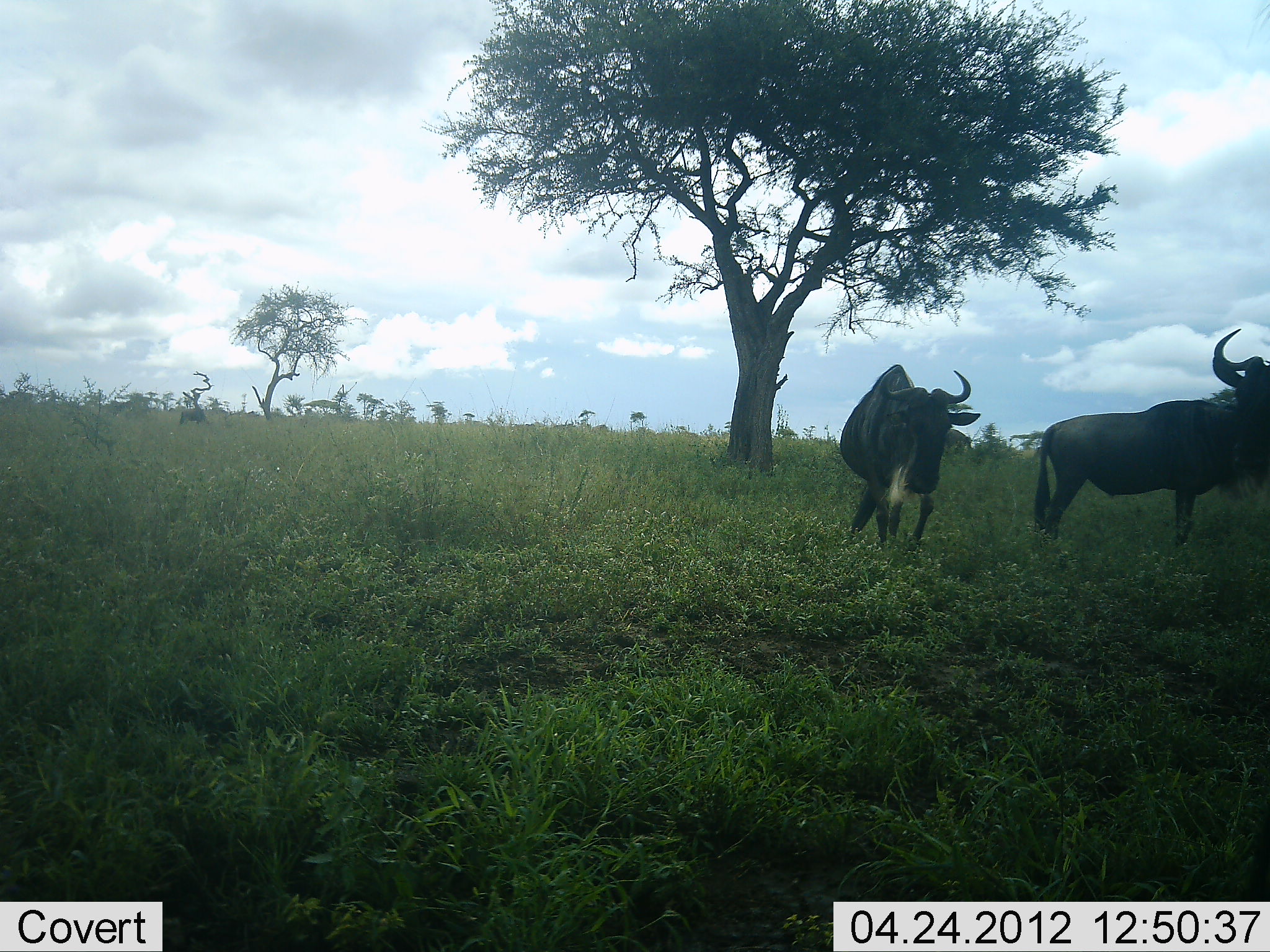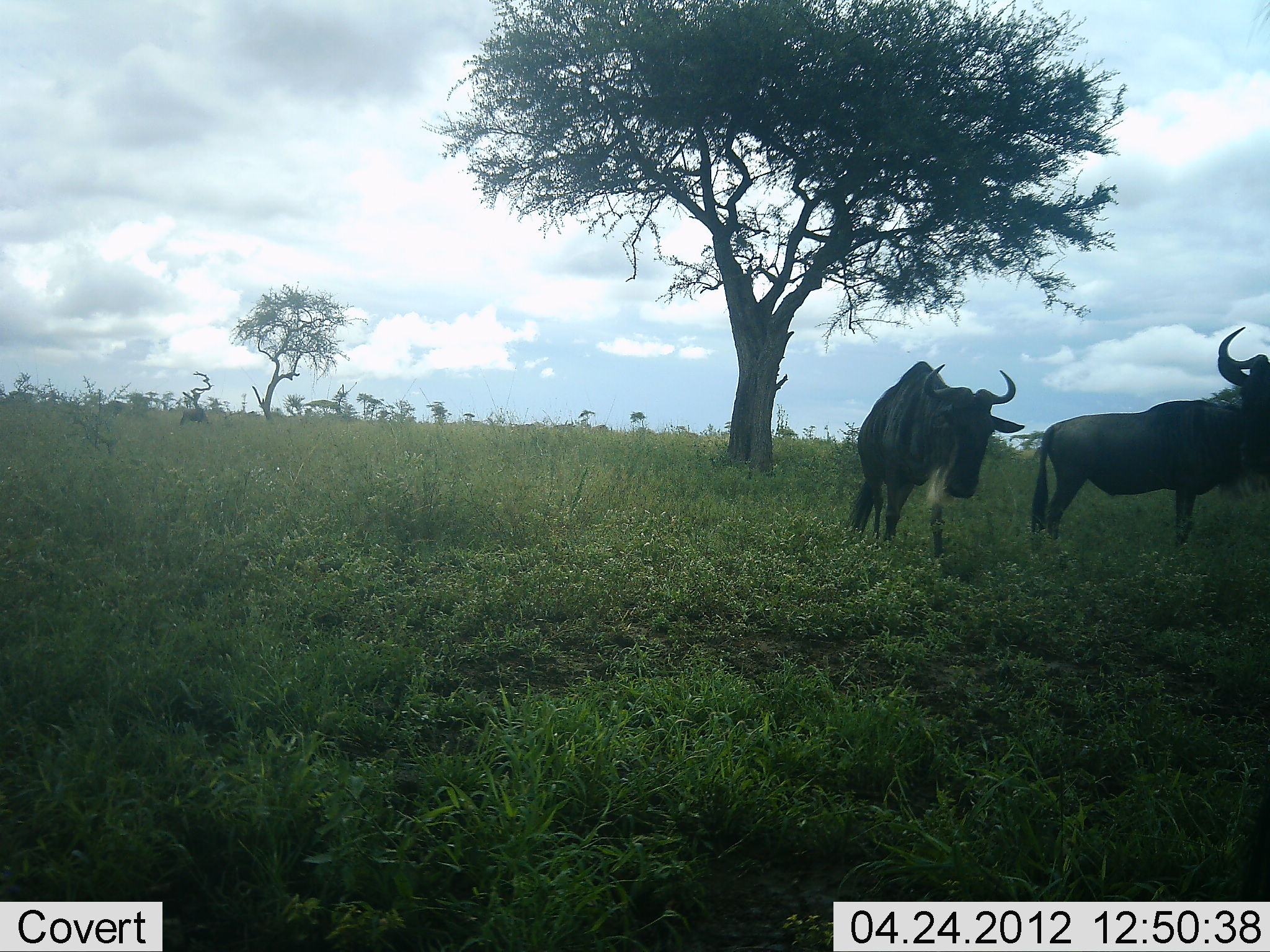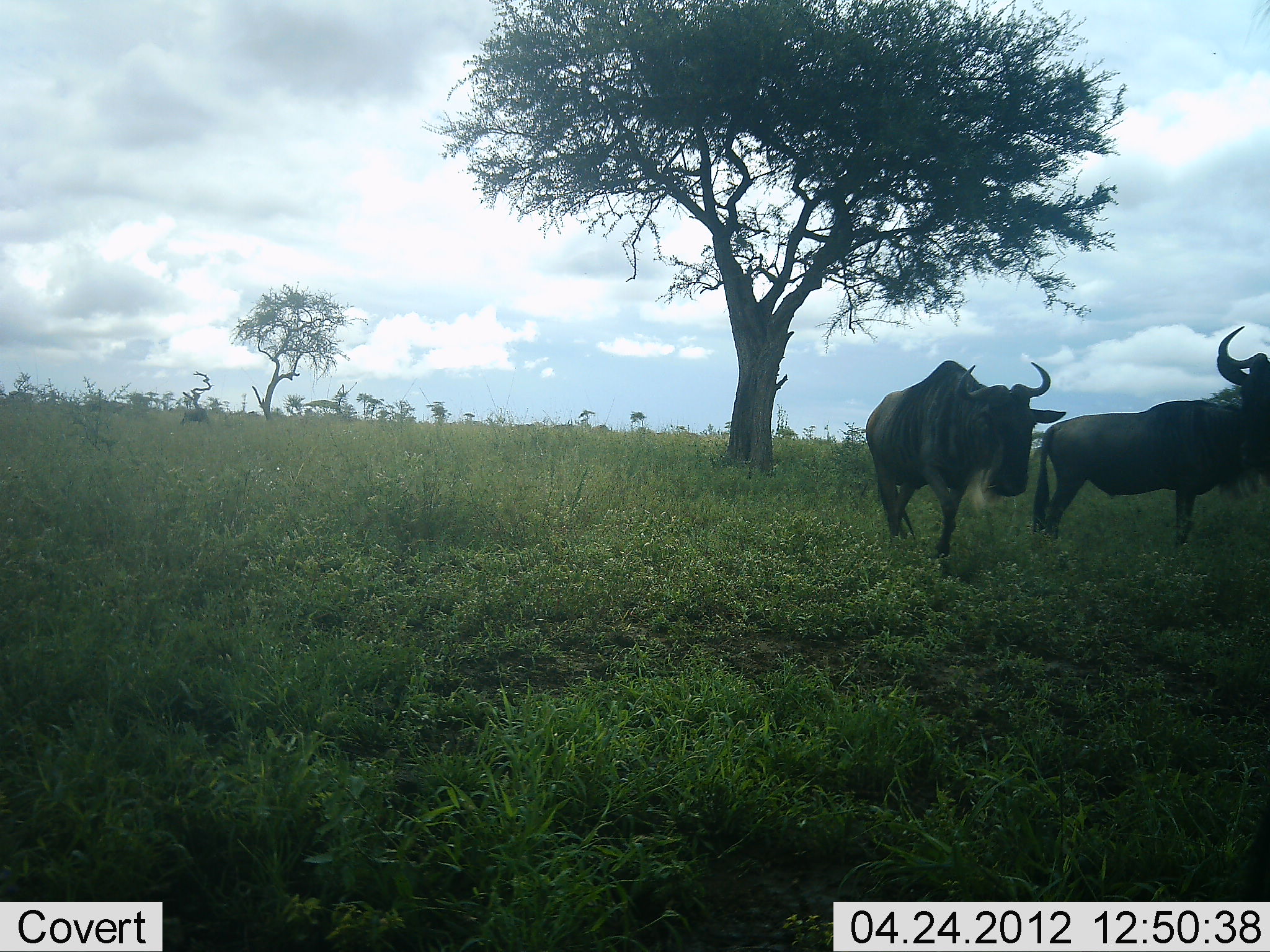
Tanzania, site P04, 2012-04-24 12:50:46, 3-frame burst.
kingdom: Animalia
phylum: Chordata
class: Mammalia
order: Artiodactyla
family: Bovidae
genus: Connochaetes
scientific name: Connochaetes taurinus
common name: blue wildebeest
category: wildebeest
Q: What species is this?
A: Wildebeest (blue wildebeest) (Connochaetes taurinus).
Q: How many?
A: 3.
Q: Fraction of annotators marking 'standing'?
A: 64%.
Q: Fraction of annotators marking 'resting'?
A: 0%.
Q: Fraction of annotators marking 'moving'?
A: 100%.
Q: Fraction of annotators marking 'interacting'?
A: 0%.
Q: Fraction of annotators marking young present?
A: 0%.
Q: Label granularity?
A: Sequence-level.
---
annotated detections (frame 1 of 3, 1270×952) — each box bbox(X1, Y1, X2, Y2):
animal: bbox(1034, 329, 1270, 548); bbox(838, 364, 982, 547)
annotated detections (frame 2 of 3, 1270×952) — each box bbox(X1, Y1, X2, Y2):
animal: bbox(1029, 327, 1269, 546); bbox(849, 362, 1024, 561)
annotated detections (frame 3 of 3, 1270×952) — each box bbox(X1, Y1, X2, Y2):
animal: bbox(866, 354, 1053, 561); bbox(1031, 398, 1257, 549); bbox(1214, 326, 1270, 482)